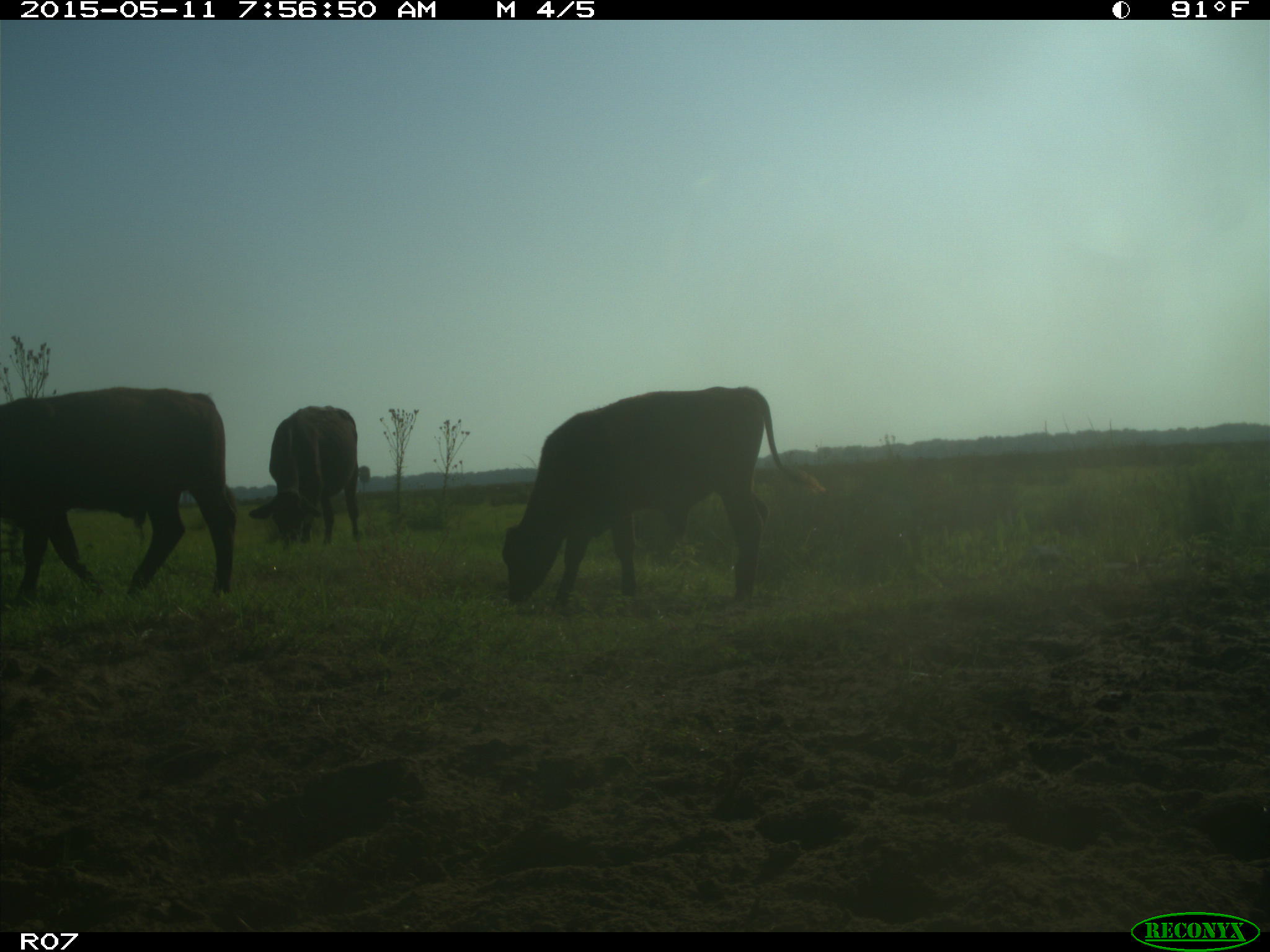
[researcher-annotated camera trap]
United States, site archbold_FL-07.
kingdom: Animalia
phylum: Chordata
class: Mammalia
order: Artiodactyla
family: Bovidae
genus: Bos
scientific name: Bos taurus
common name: domestic cow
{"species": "Bos taurus (domestic cow)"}